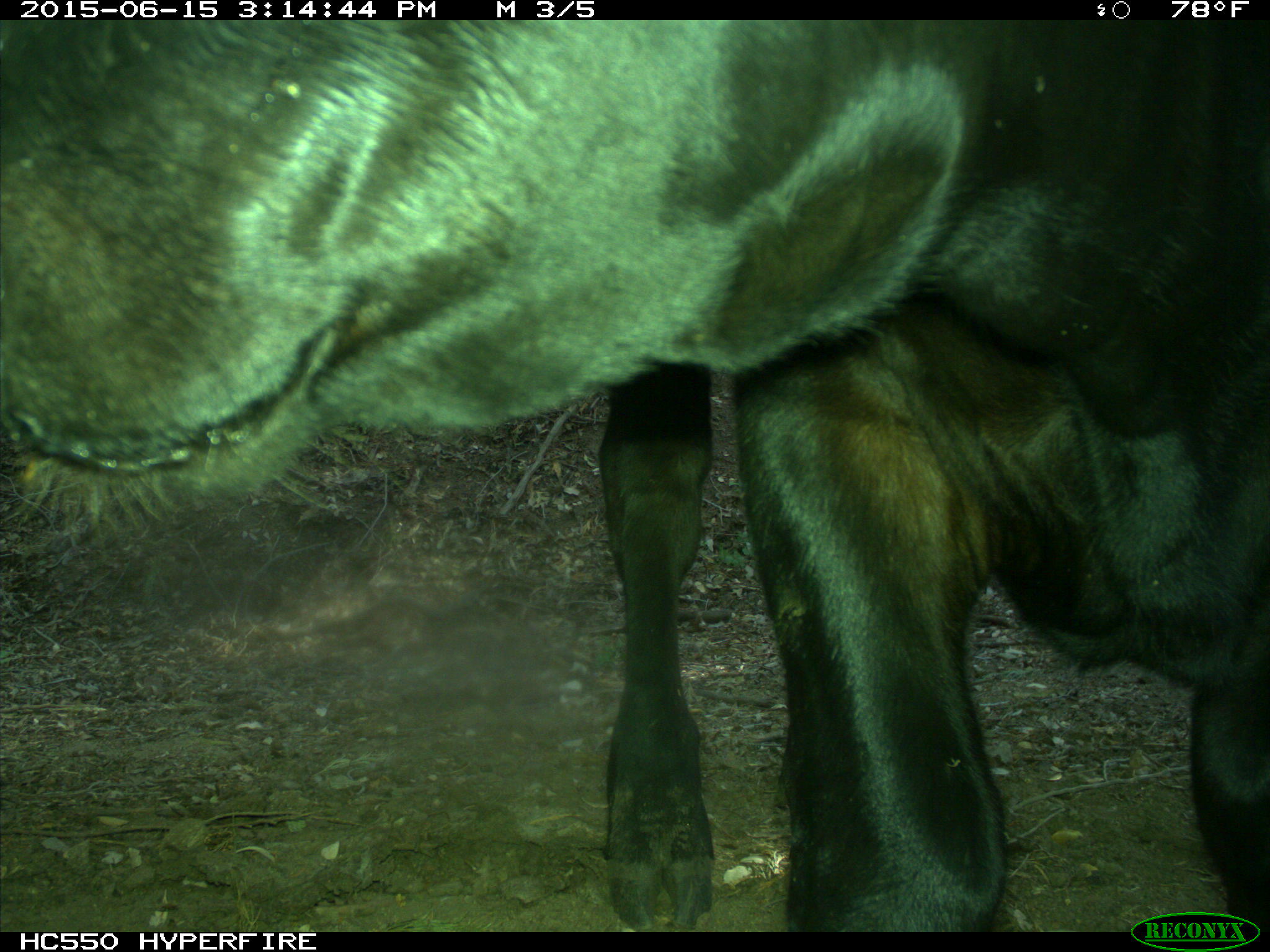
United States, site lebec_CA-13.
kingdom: Animalia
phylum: Chordata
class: Mammalia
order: Artiodactyla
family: Bovidae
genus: Bos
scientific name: Bos taurus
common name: domestic cow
Bos taurus (domestic cow).